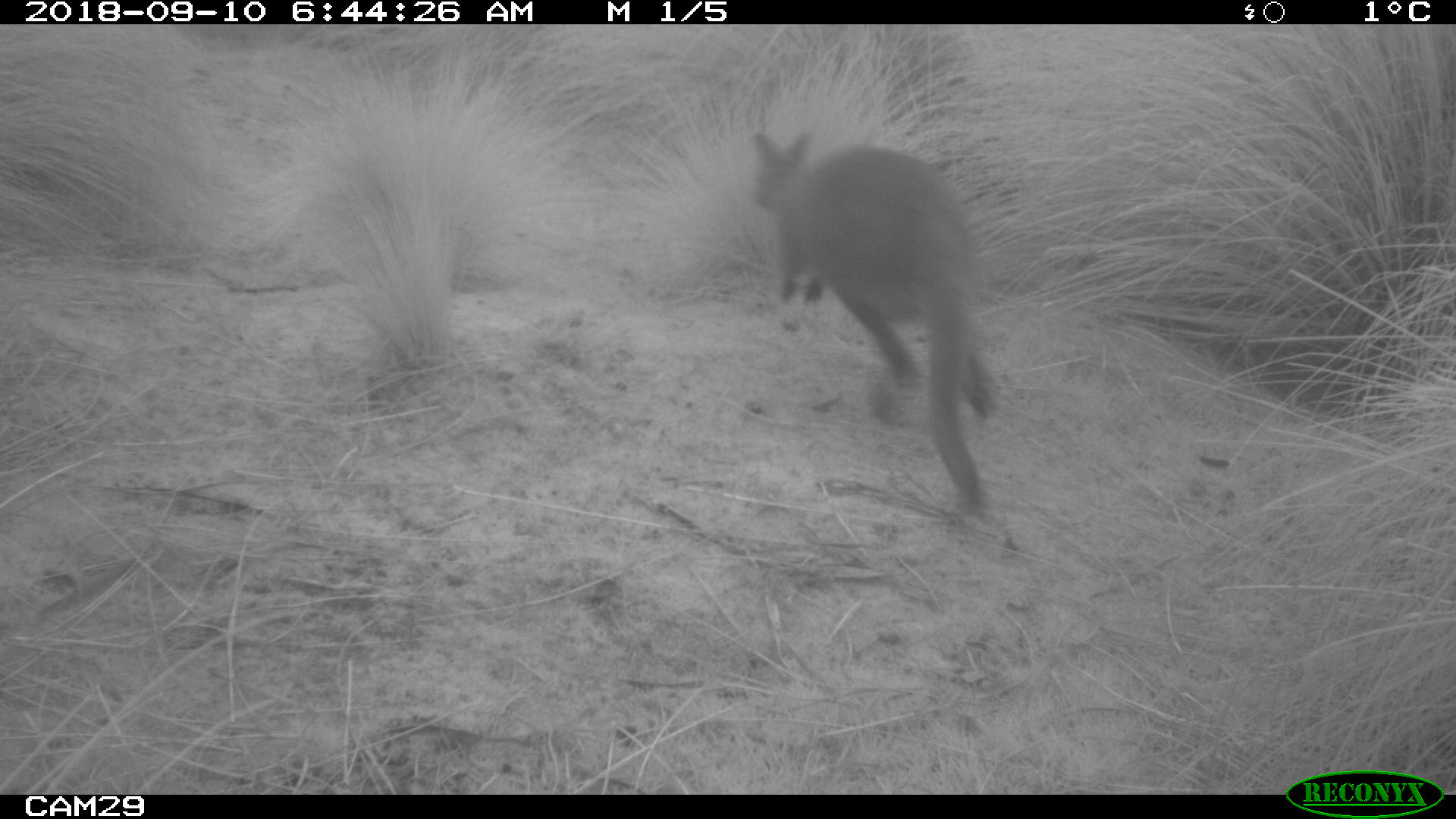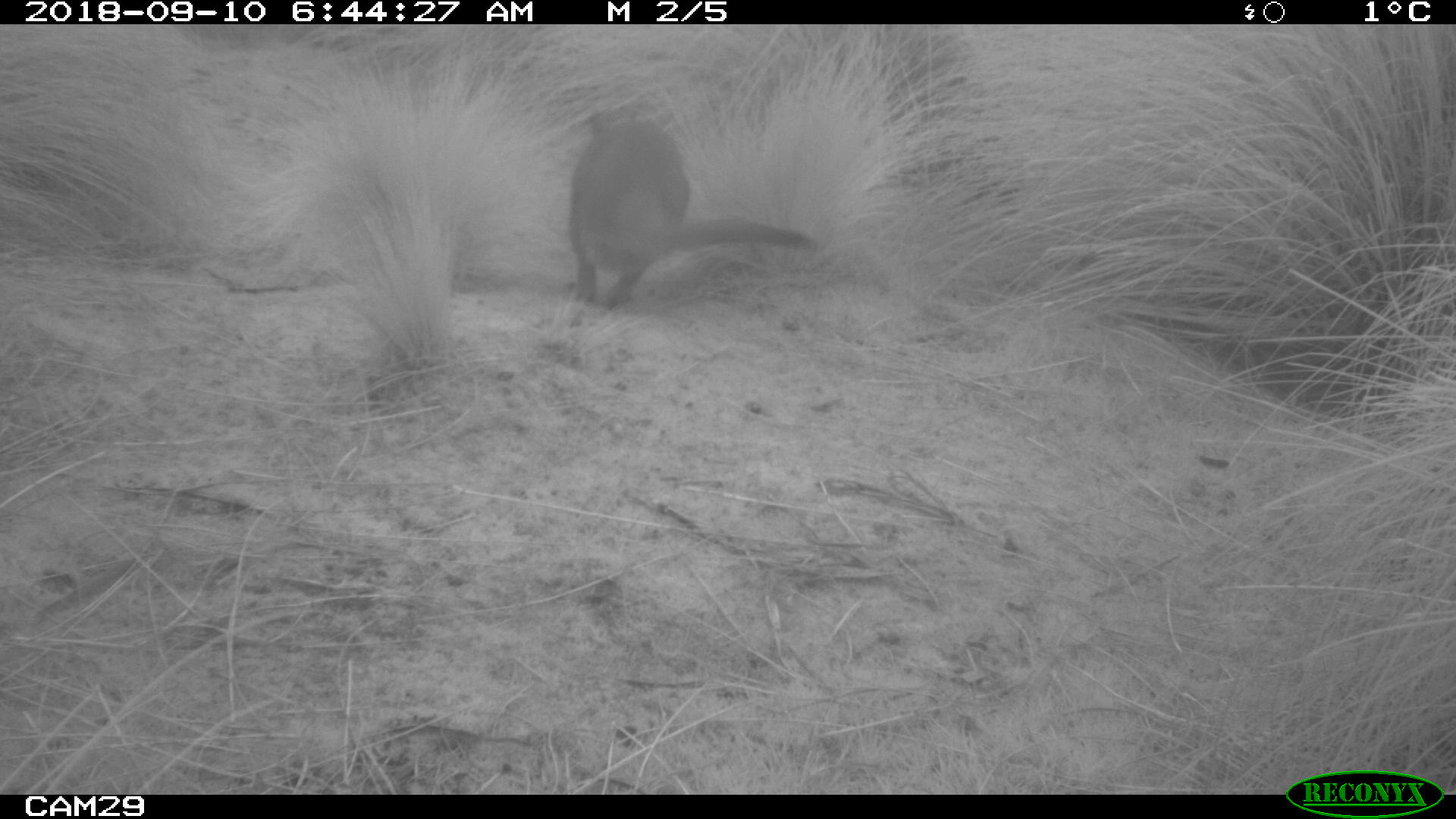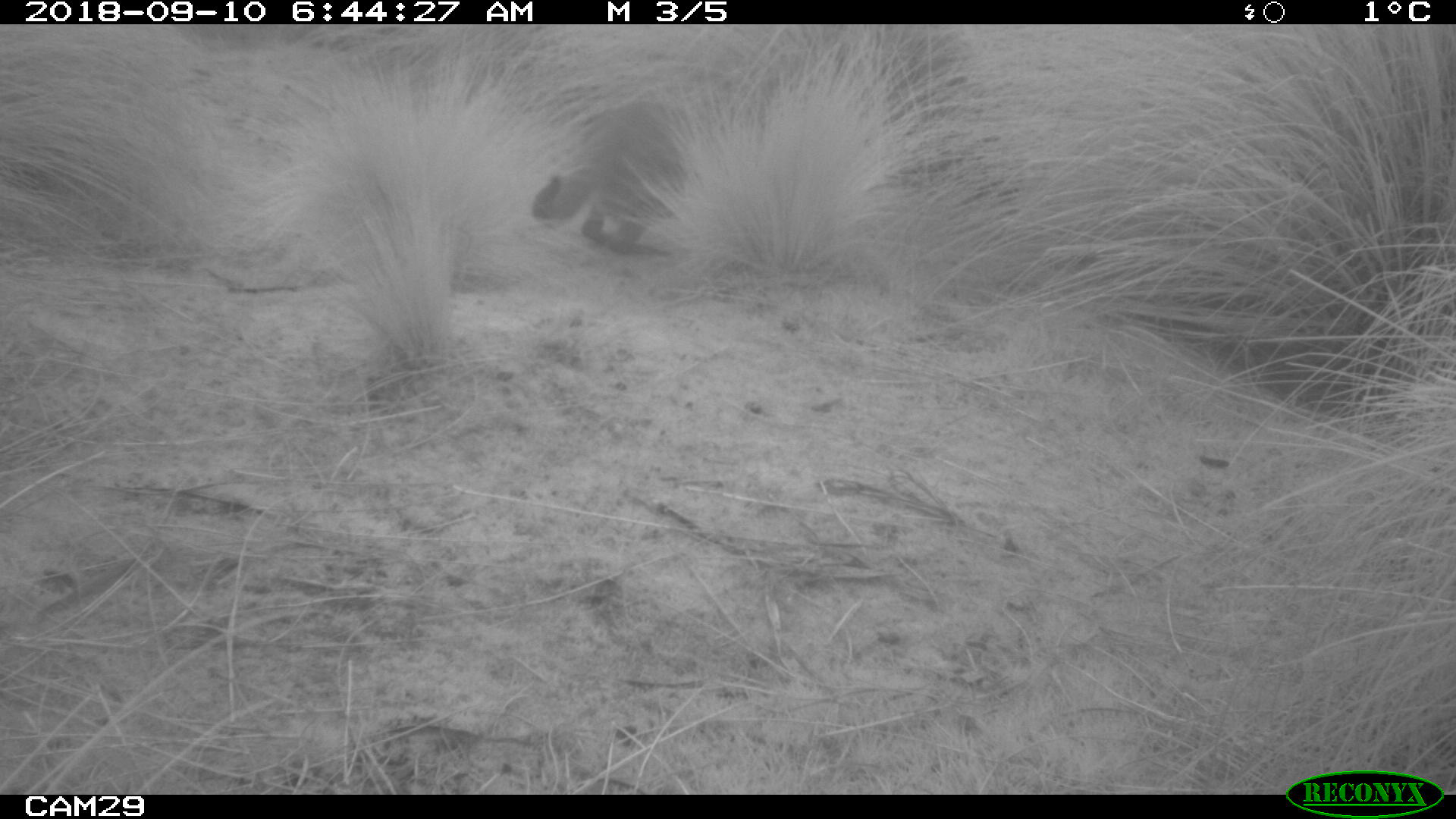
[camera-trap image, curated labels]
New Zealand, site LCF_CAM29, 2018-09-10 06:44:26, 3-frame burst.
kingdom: Animalia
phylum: Chordata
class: Mammalia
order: Diprotodontia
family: Macropodidae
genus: Notamacropus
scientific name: Notamacropus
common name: wallaby